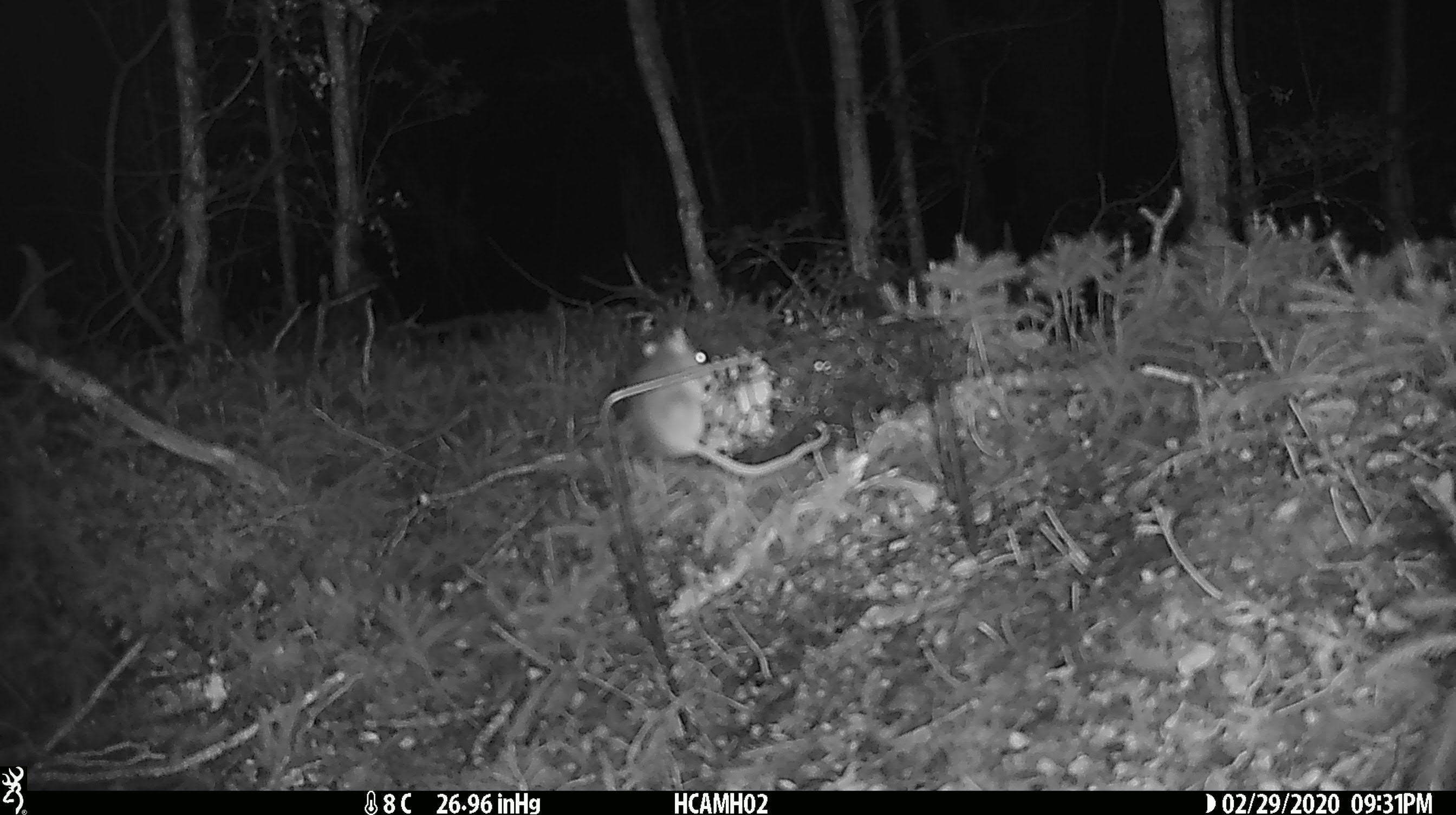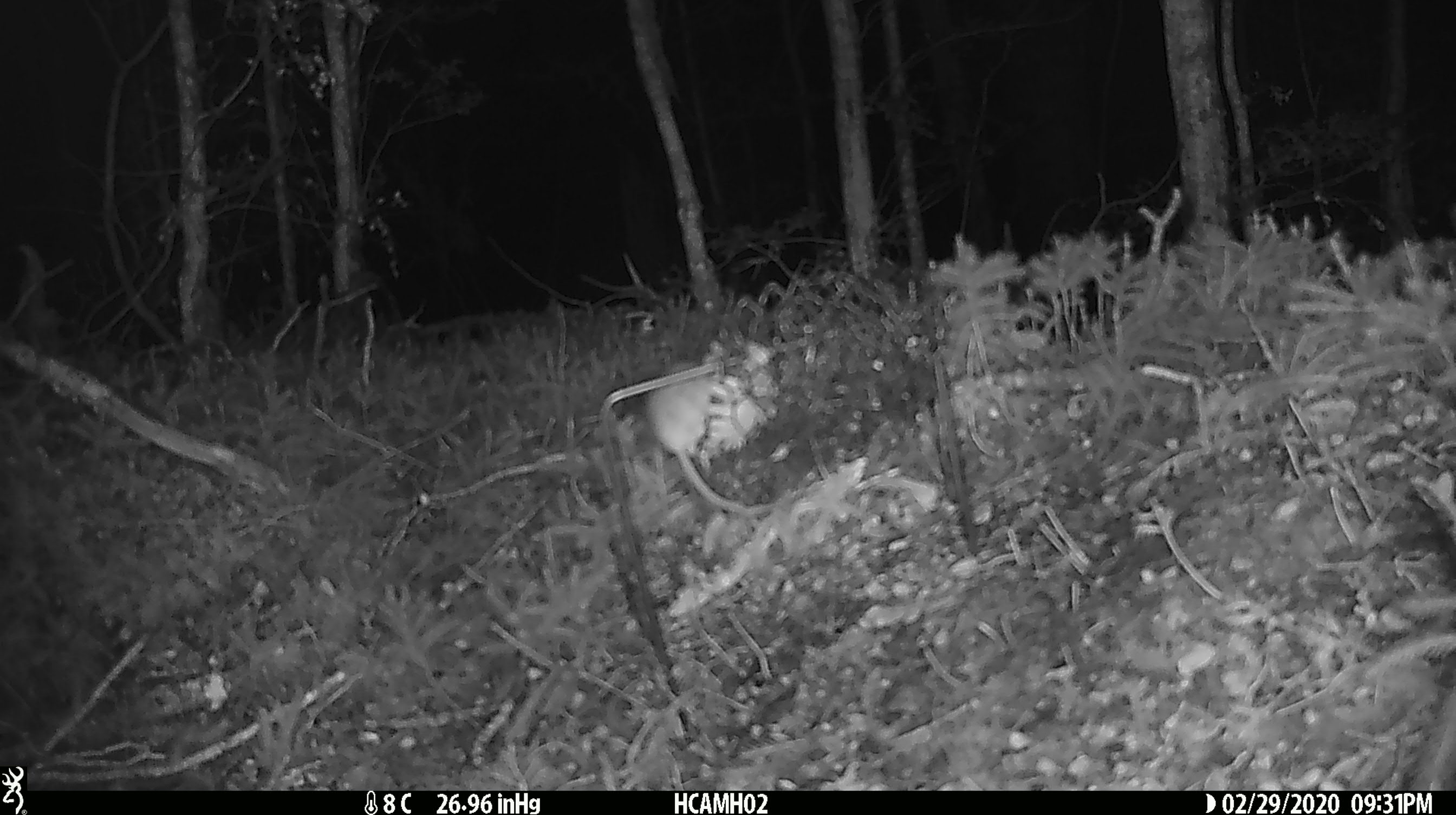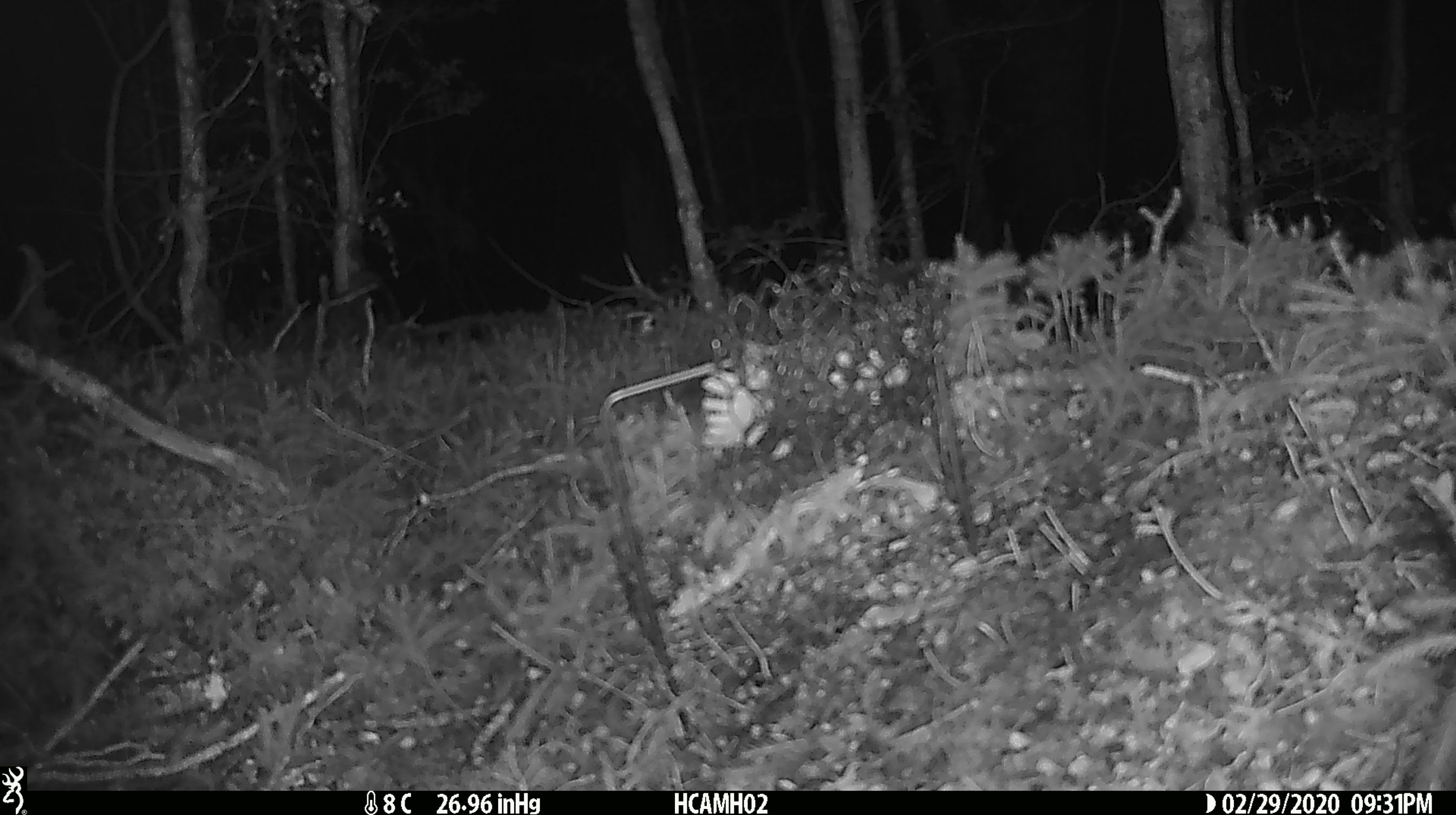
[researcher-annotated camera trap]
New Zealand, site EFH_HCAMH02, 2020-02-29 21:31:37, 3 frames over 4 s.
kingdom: Animalia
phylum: Chordata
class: Mammalia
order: Rodentia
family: Muridae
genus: Mus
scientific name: Mus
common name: mouse